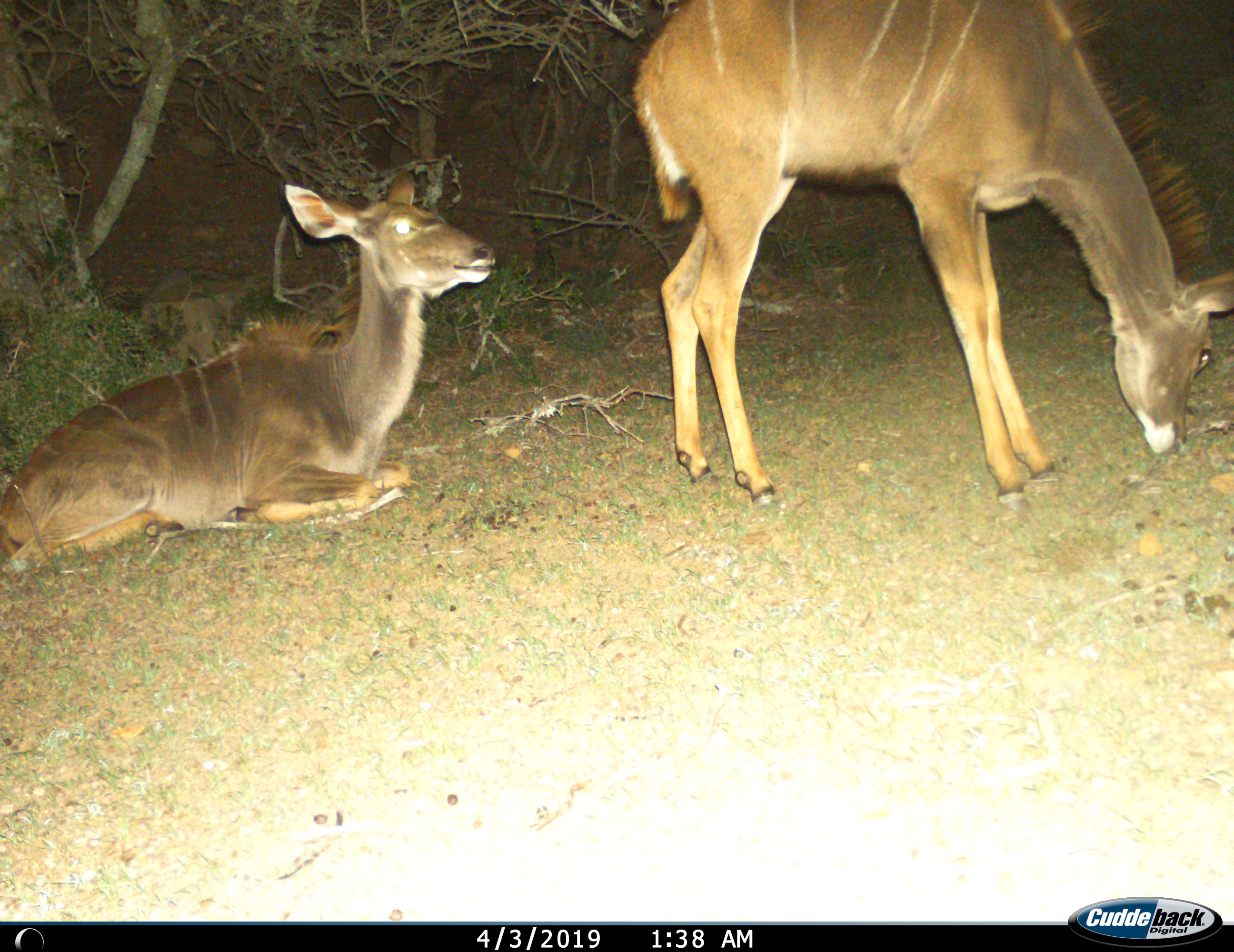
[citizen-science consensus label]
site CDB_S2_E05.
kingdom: Animalia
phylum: Chordata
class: Mammalia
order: Artiodactyla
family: Bovidae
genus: Tragelaphus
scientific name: Tragelaphus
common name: kudu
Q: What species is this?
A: Kudu (Tragelaphus).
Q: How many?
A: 2.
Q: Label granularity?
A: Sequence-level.